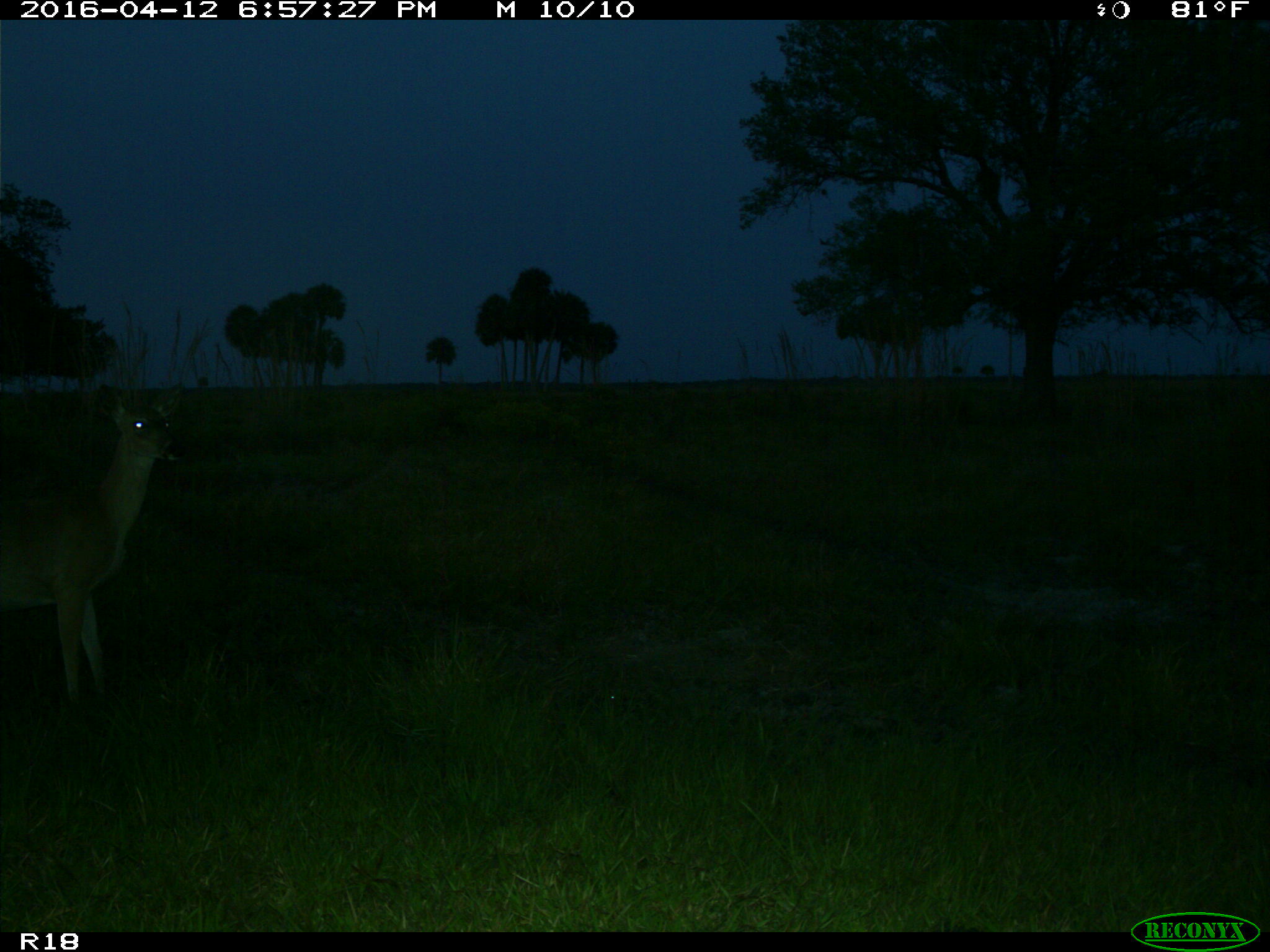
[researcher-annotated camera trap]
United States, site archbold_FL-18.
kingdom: Animalia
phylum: Chordata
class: Mammalia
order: Artiodactyla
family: Cervidae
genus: Odocoileus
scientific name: Odocoileus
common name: deer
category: unidentified deer